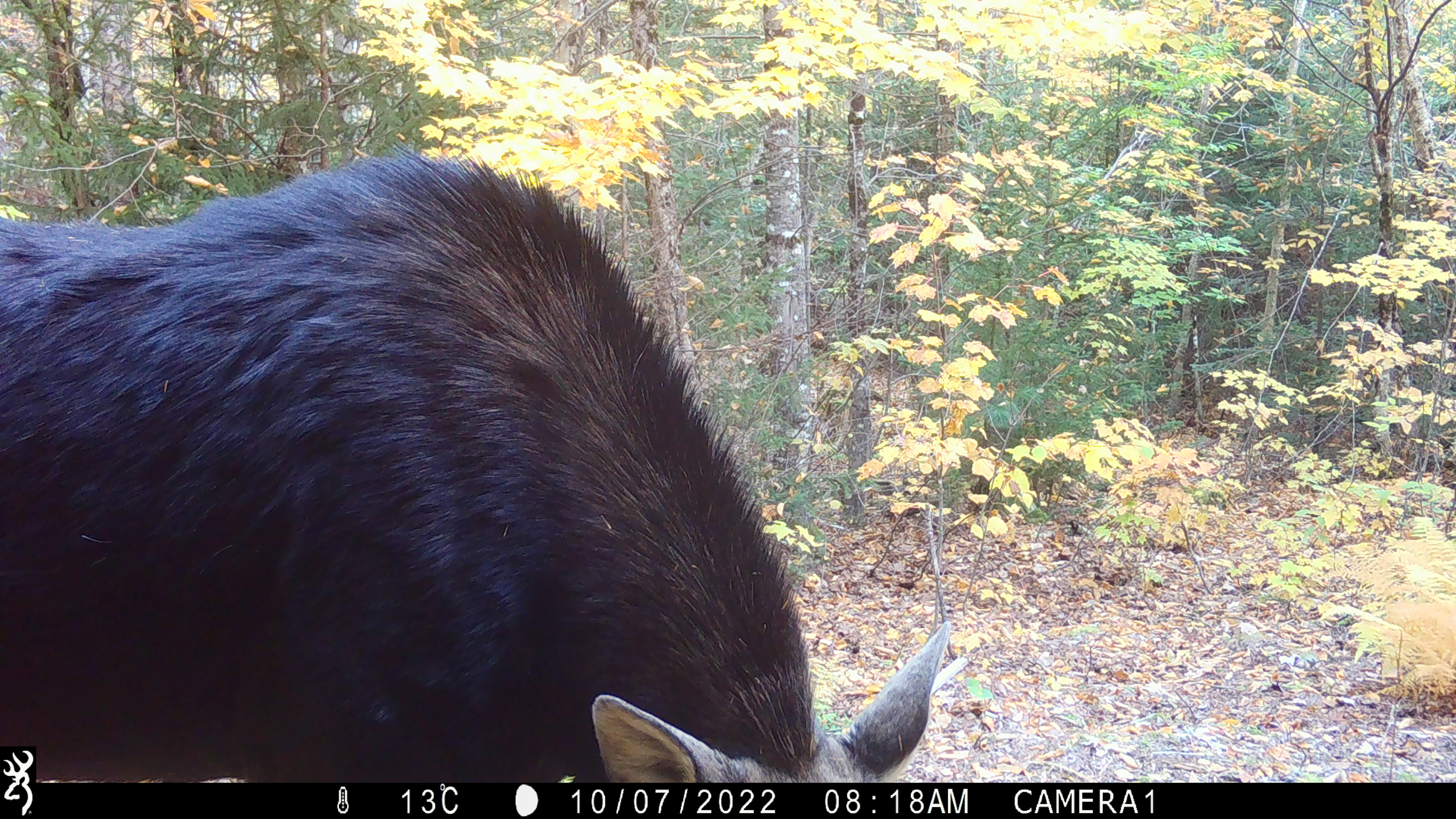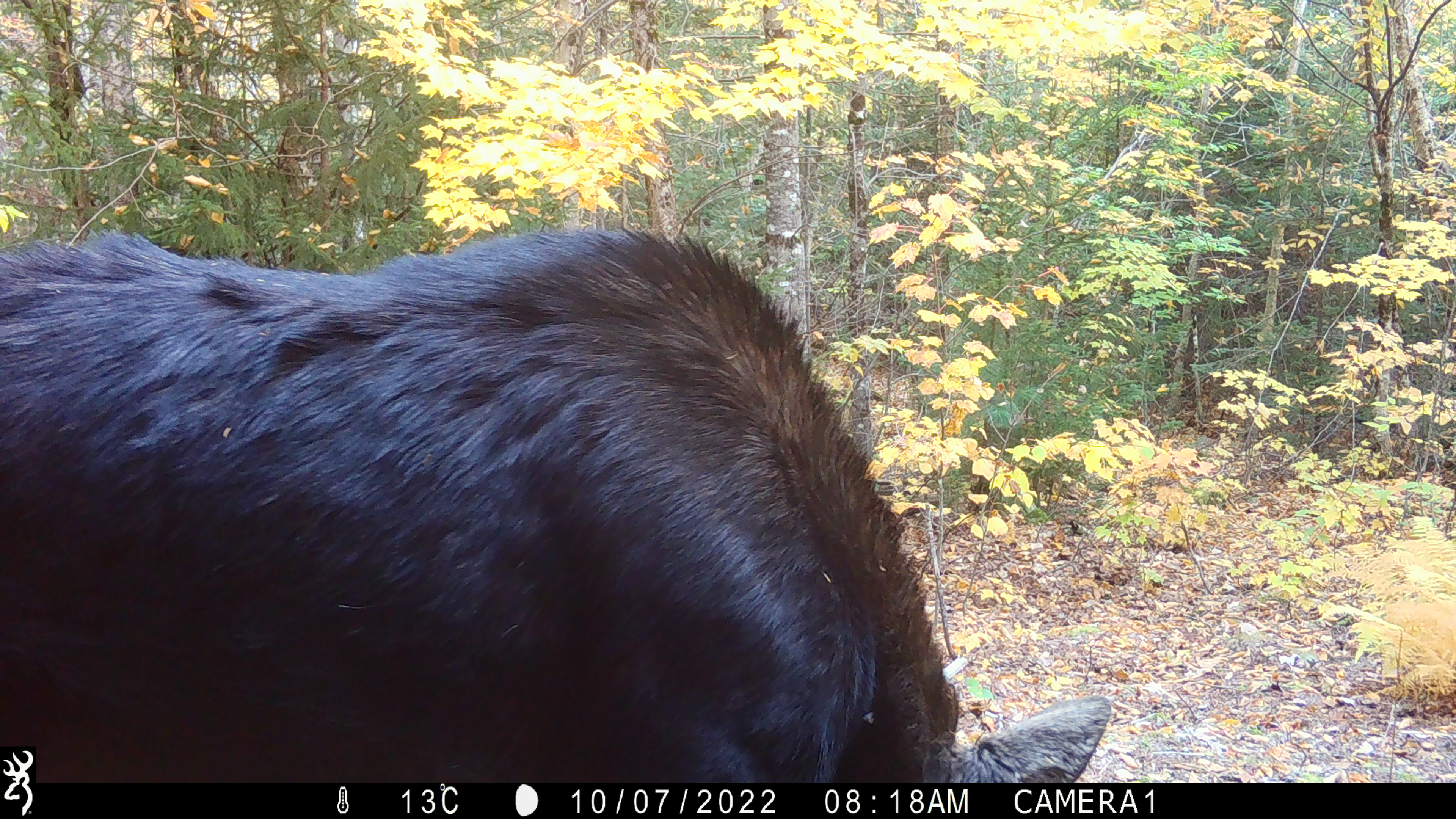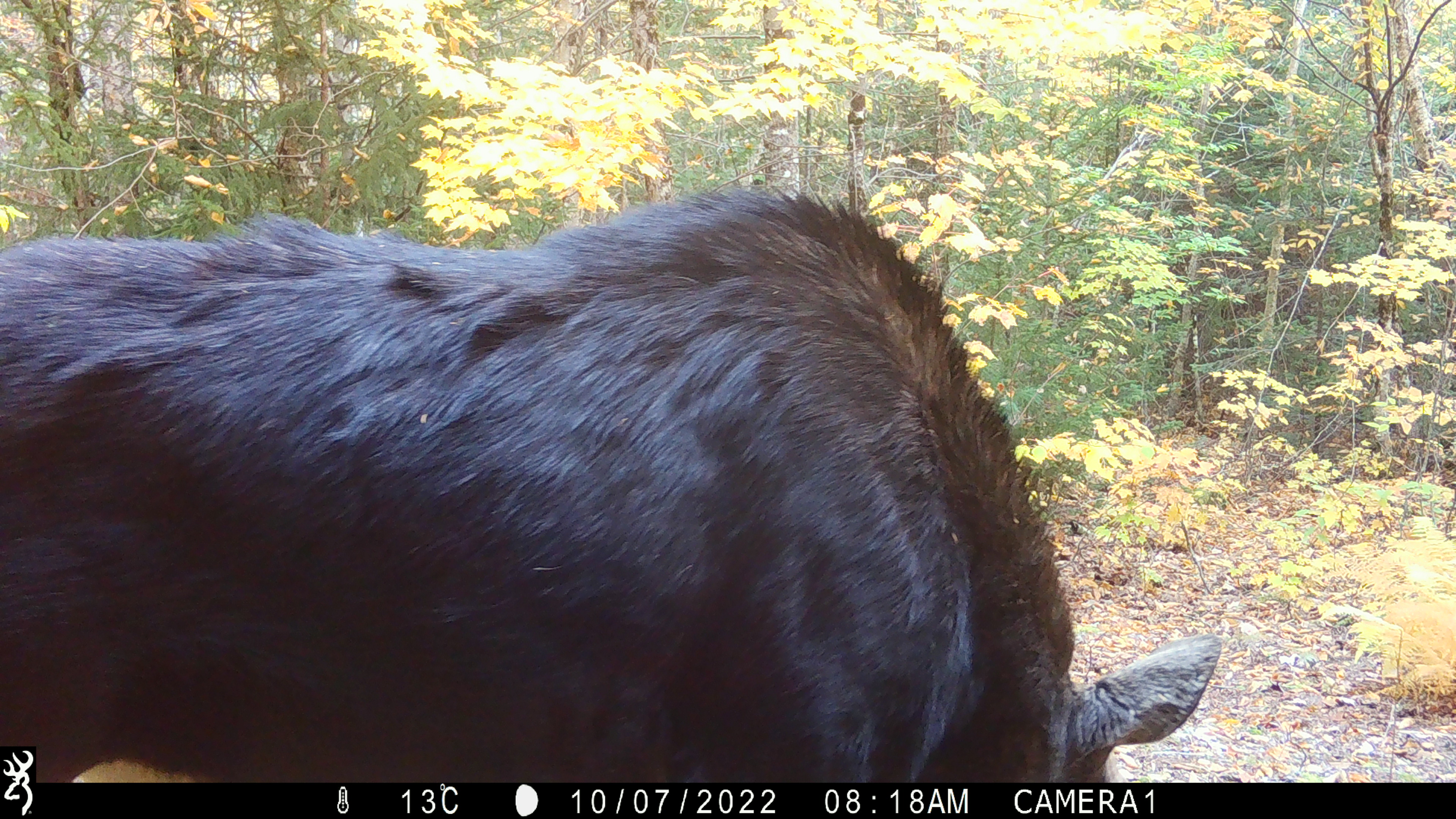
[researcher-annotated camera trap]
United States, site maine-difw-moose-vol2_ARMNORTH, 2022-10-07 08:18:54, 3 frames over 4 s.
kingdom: Animalia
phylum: Chordata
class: Mammalia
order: Artiodactyla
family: Cervidae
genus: Alces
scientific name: Alces alces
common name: moose